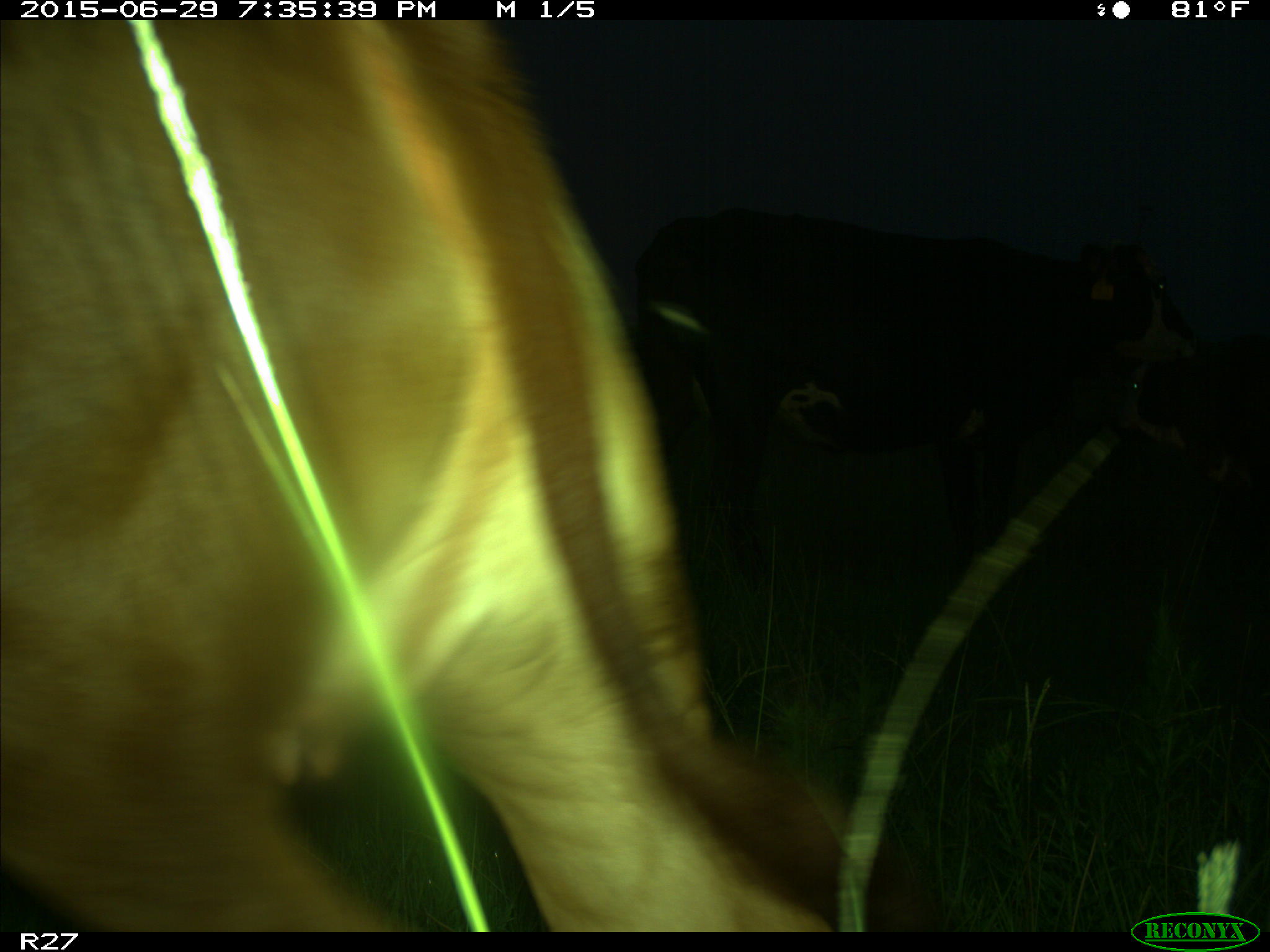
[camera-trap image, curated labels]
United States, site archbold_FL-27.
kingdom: Animalia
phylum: Chordata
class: Mammalia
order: Artiodactyla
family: Bovidae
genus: Bos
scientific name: Bos taurus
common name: domestic cow